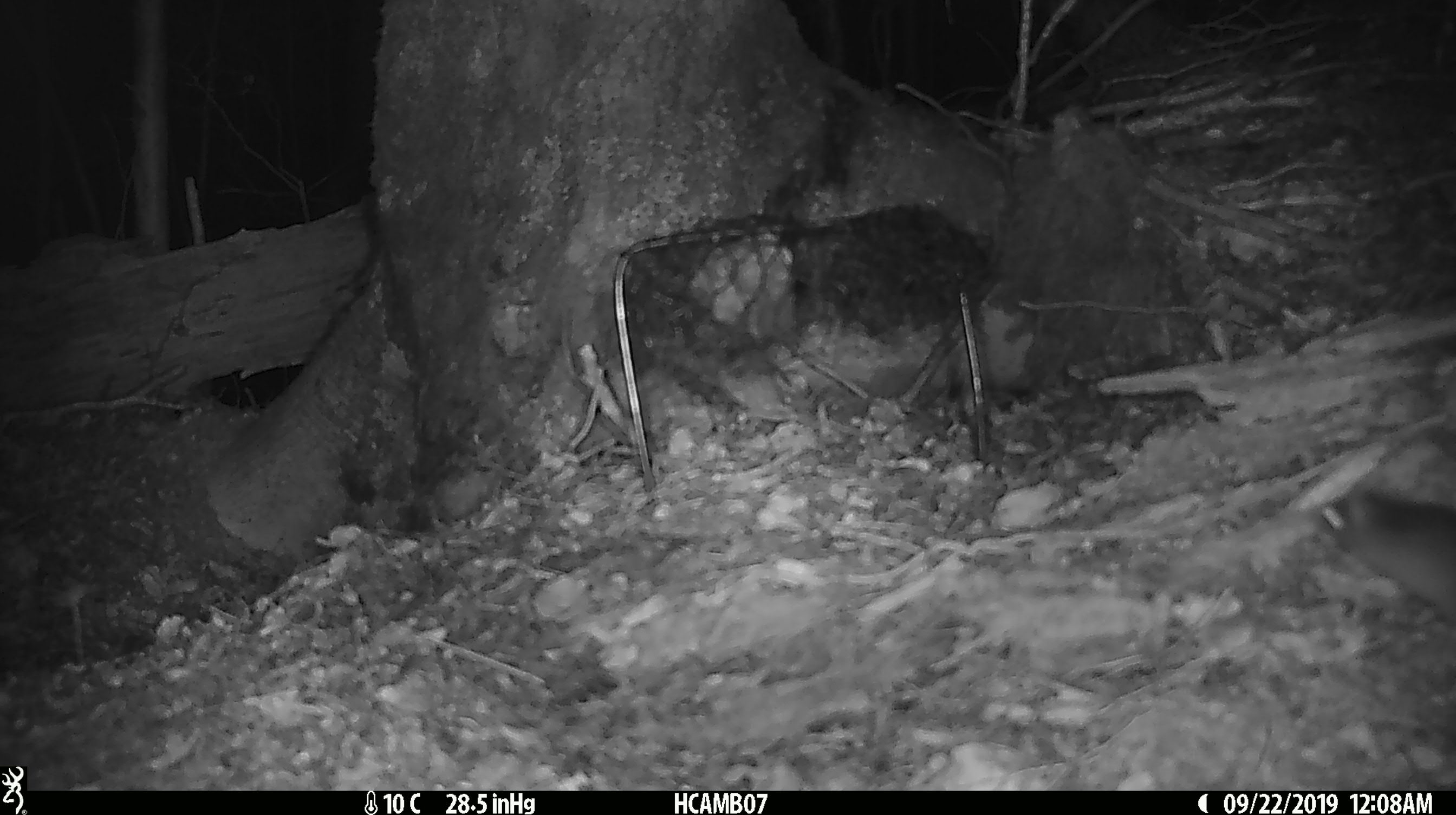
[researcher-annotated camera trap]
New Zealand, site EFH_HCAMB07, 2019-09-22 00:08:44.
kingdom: Animalia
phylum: Chordata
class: Mammalia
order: Rodentia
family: Muridae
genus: Mus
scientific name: Mus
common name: mouse